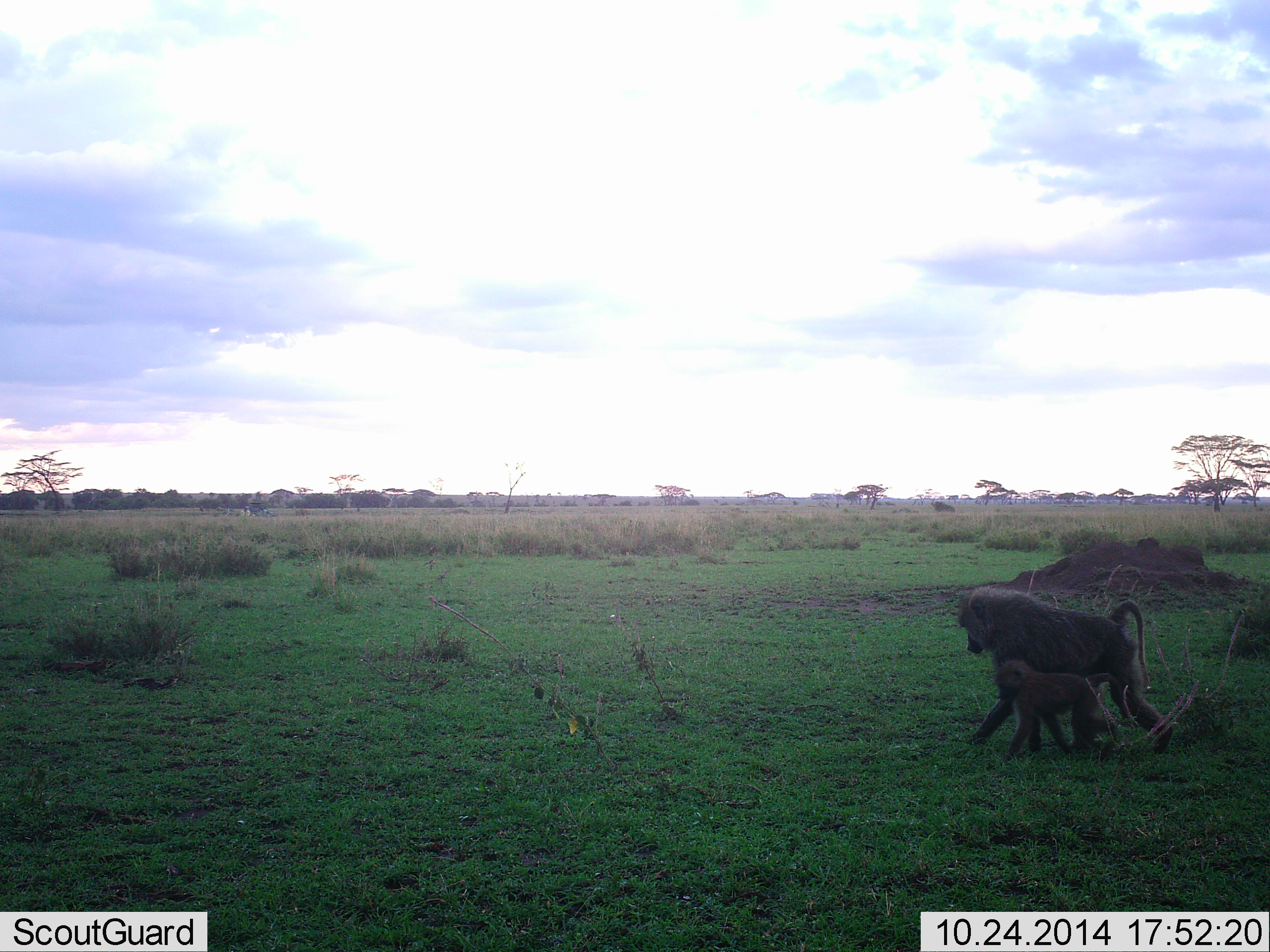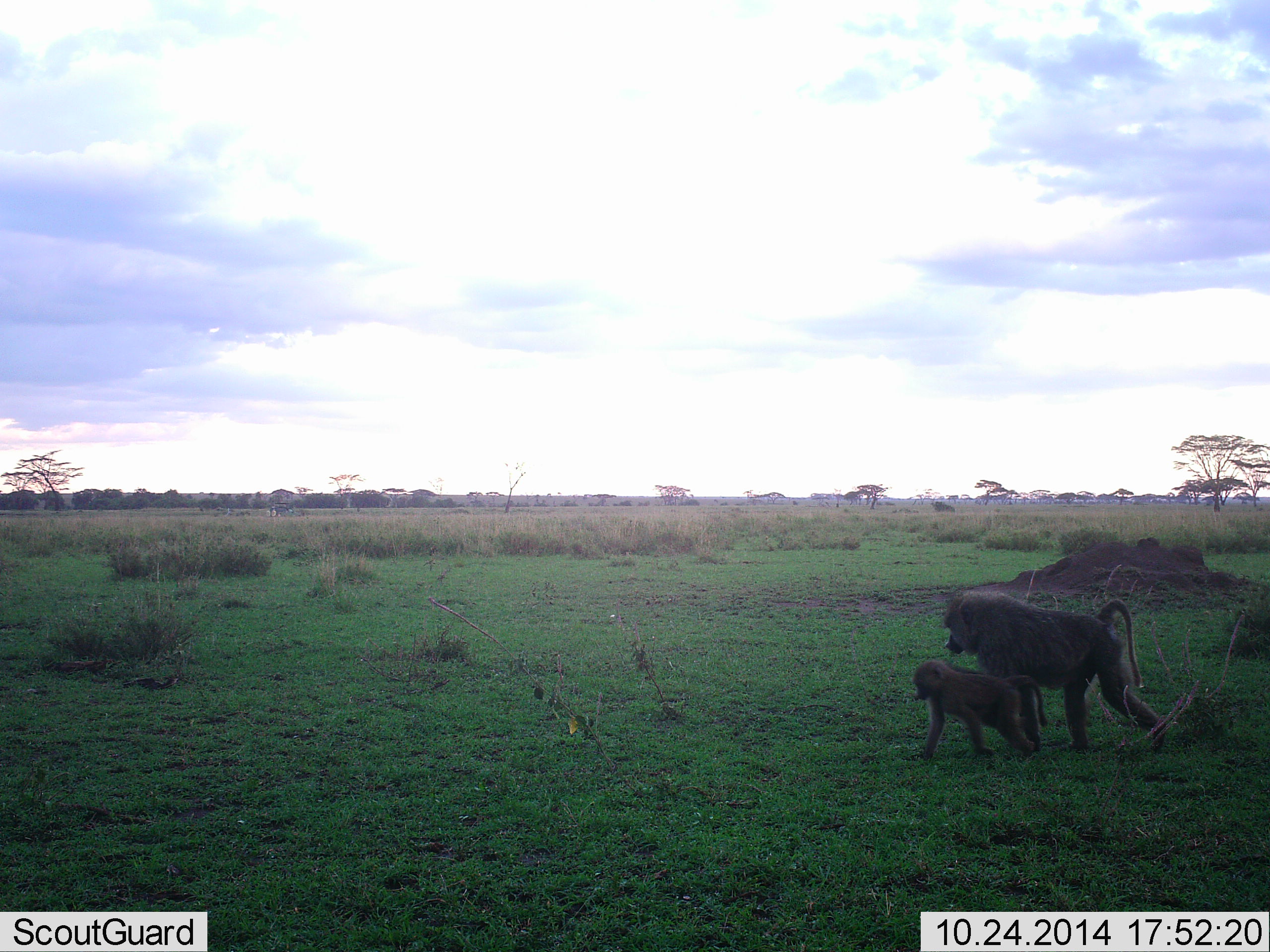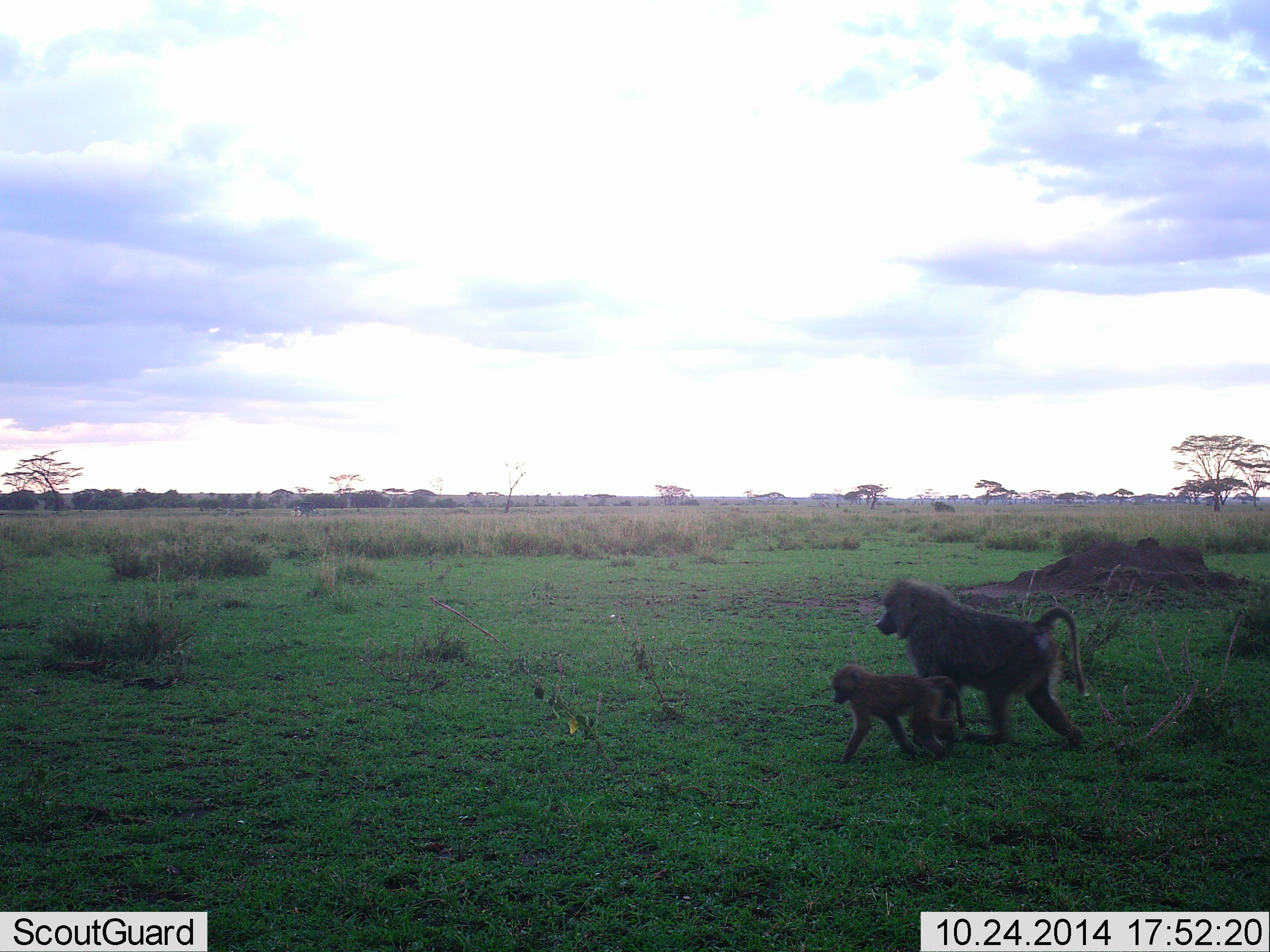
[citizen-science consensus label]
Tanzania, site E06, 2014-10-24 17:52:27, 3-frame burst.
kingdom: Animalia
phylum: Chordata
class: Mammalia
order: Primates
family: Cercopithecidae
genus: Papio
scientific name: Papio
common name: baboon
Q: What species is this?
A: Baboon (Papio).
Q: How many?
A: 2.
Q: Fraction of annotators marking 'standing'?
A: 0%.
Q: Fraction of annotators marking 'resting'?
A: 0%.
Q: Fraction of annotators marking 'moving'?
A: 100%.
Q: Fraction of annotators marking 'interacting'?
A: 0%.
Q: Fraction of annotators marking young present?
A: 91%.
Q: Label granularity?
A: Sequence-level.